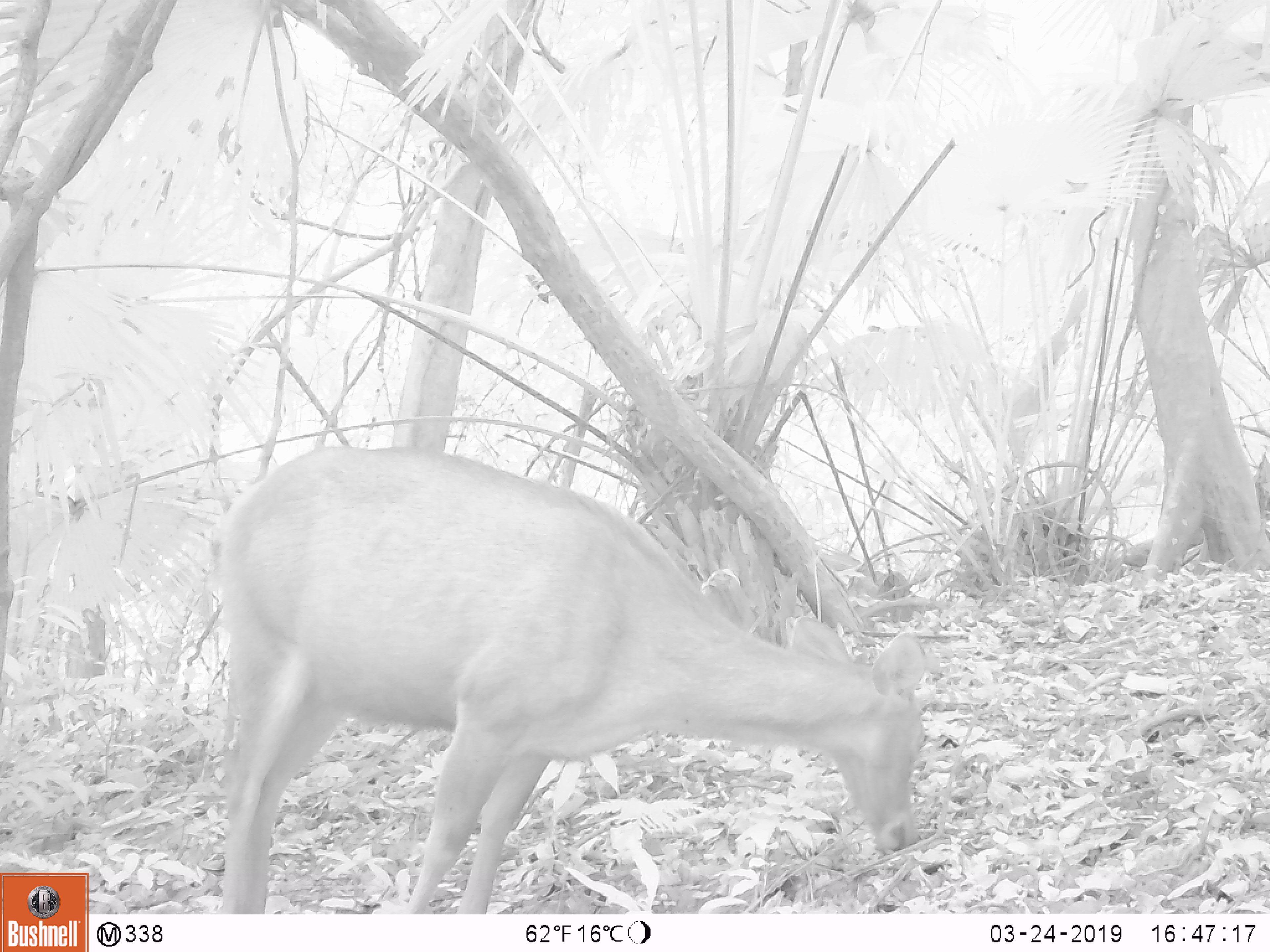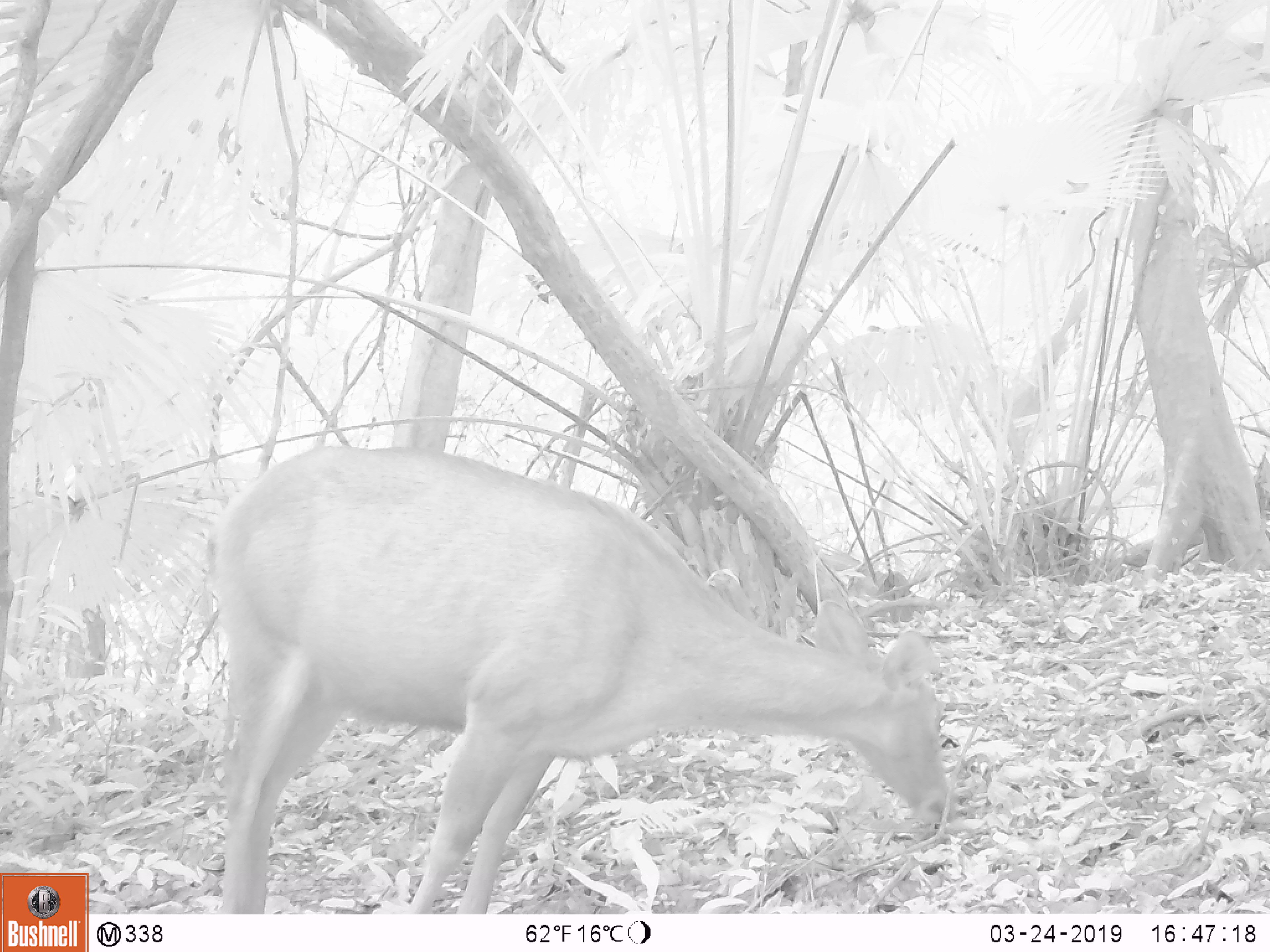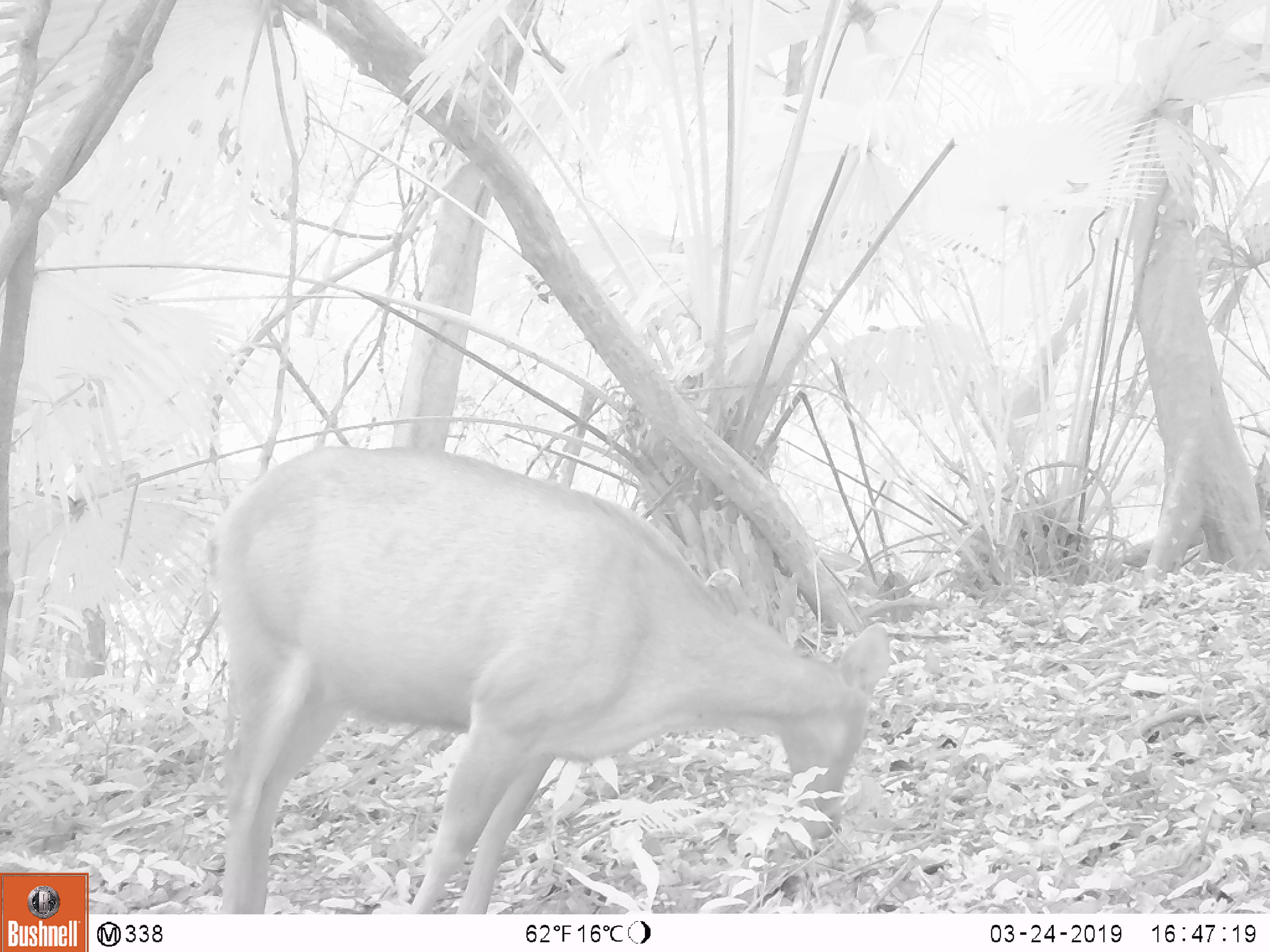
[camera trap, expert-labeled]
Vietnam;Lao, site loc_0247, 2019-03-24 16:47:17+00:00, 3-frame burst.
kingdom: Animalia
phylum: Chordata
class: Mammalia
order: Artiodactyla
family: Cervidae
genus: Rusa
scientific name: Rusa unicolor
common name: sambar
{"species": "sambar (Rusa unicolor)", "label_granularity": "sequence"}